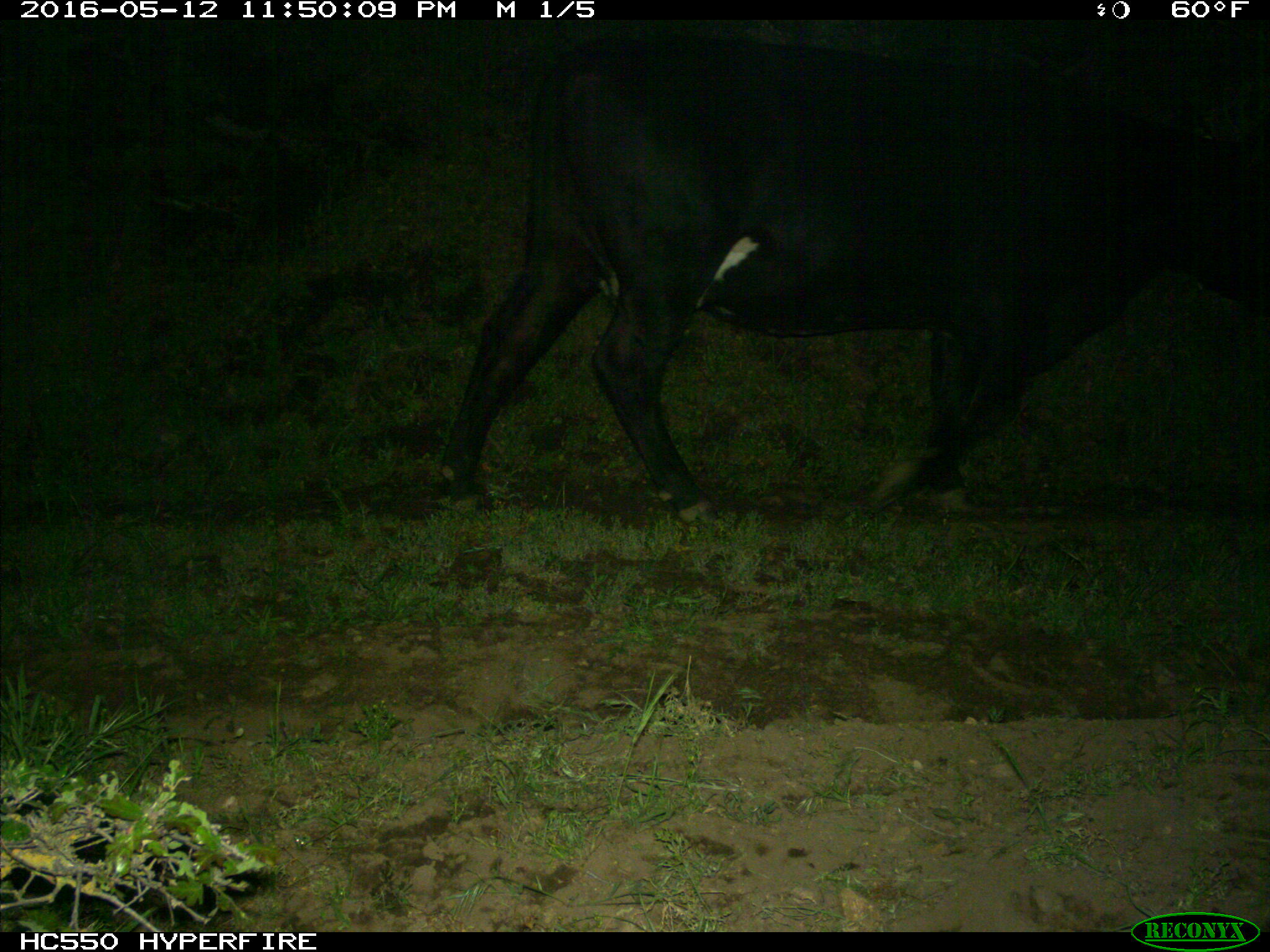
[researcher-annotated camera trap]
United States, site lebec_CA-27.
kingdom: Animalia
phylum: Chordata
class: Mammalia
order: Artiodactyla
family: Bovidae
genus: Bos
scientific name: Bos taurus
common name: domestic cow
Bos taurus (domestic cow).